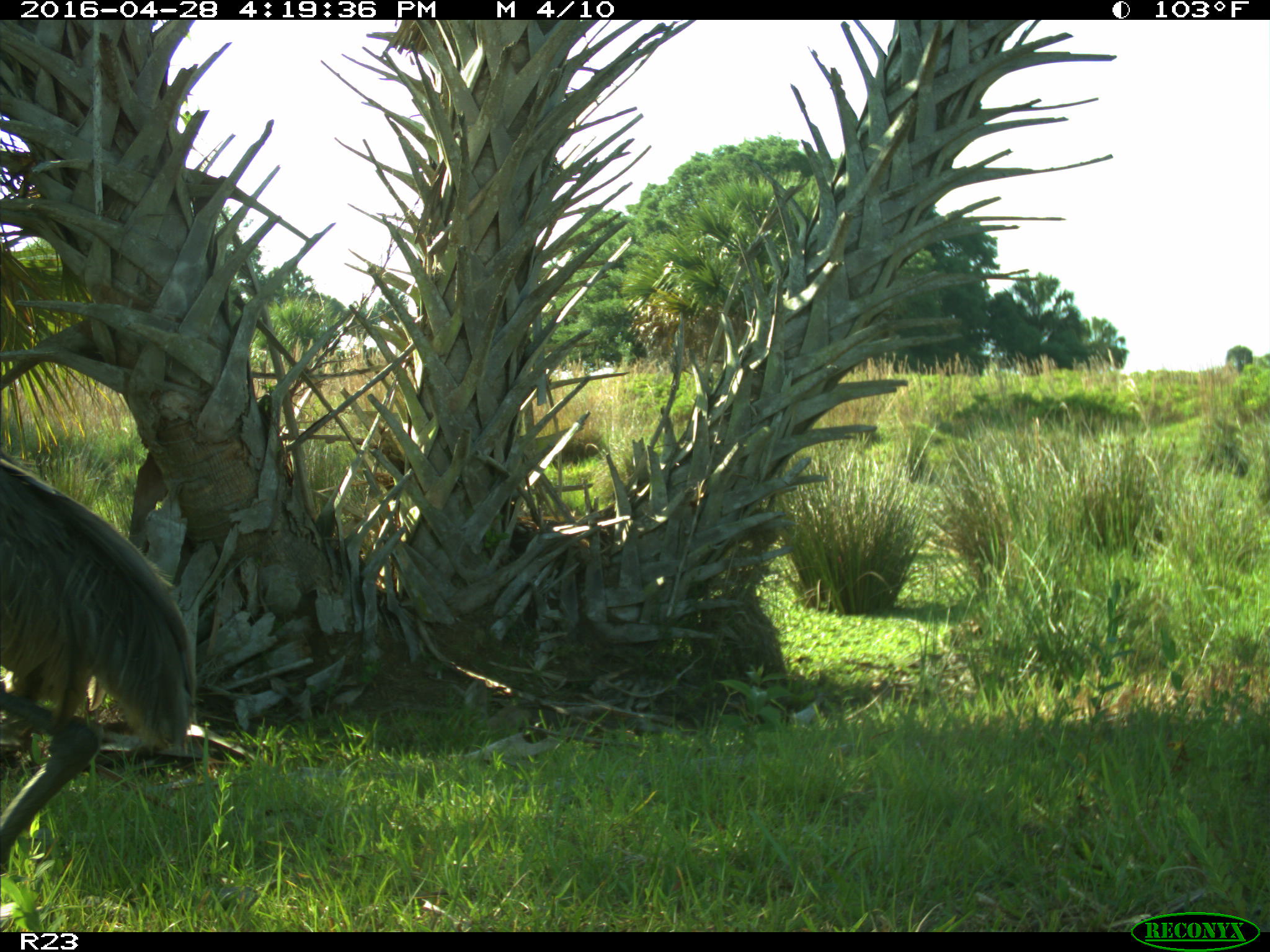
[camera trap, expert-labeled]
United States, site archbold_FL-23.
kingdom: Animalia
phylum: Chordata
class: Aves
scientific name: Aves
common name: birds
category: unidentified bird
Unidentified bird (birds) (Aves).